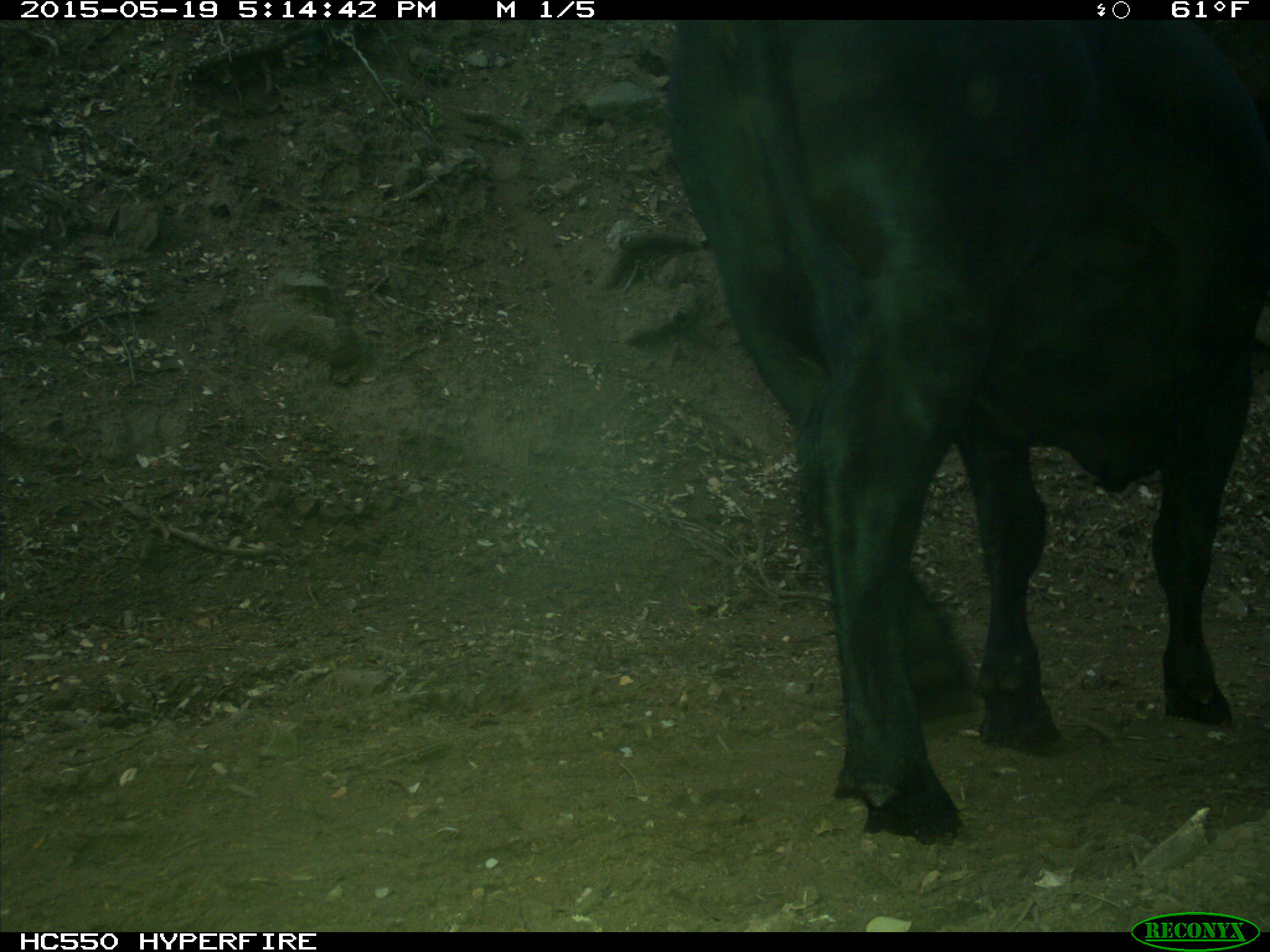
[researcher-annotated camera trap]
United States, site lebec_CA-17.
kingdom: Animalia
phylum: Chordata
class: Mammalia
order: Artiodactyla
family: Bovidae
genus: Bos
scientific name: Bos taurus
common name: domestic cow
Bos taurus (domestic cow).